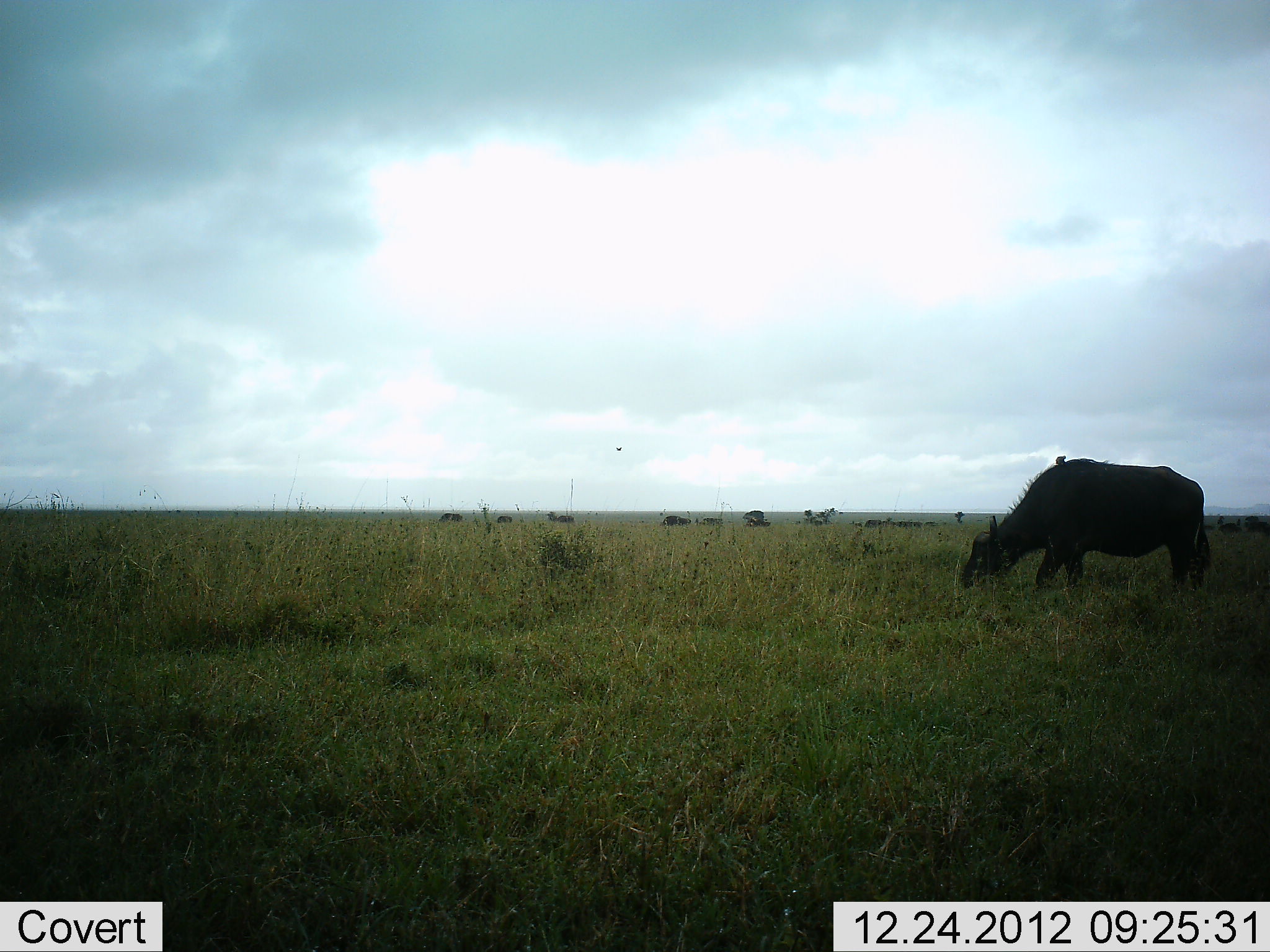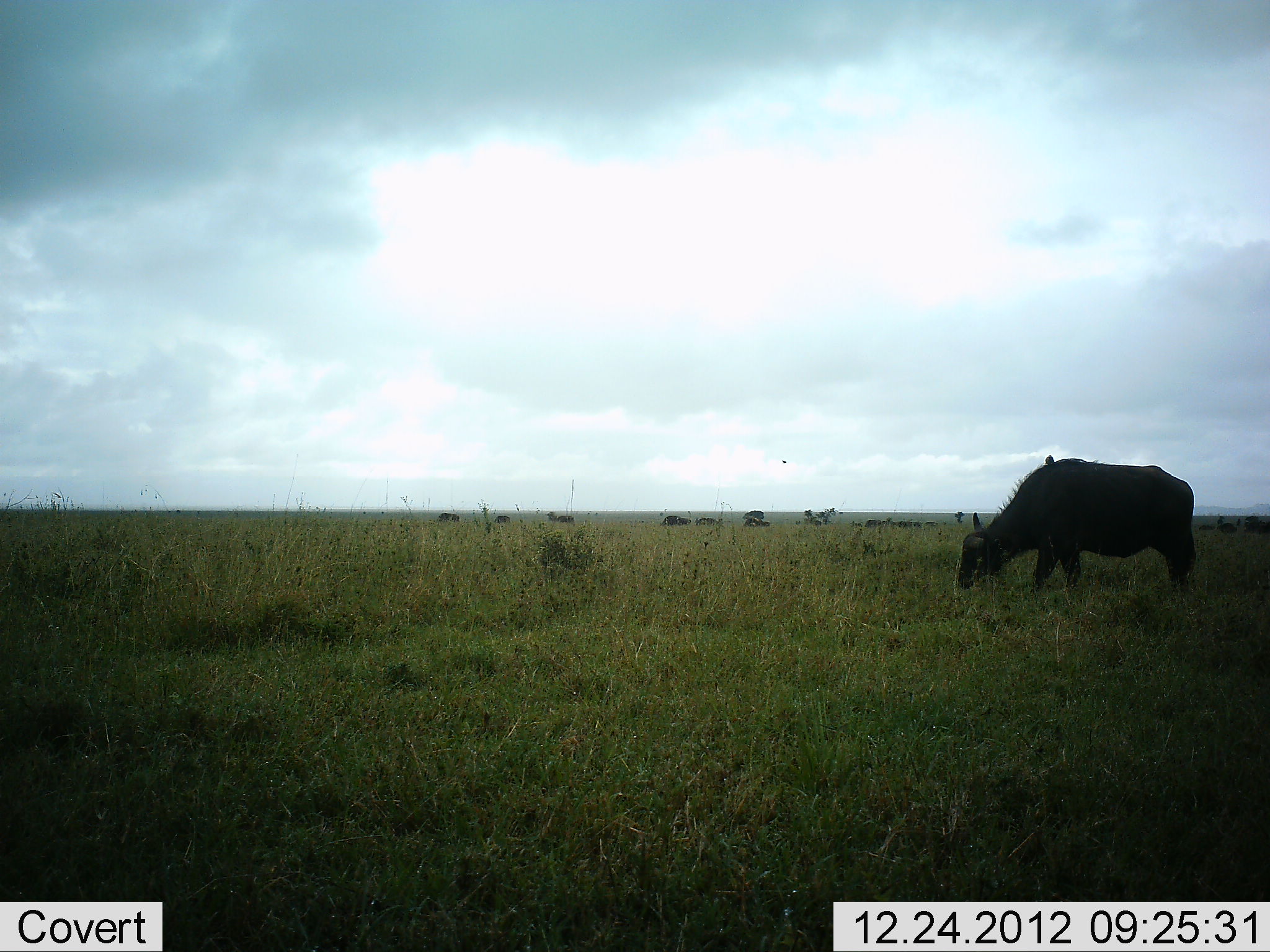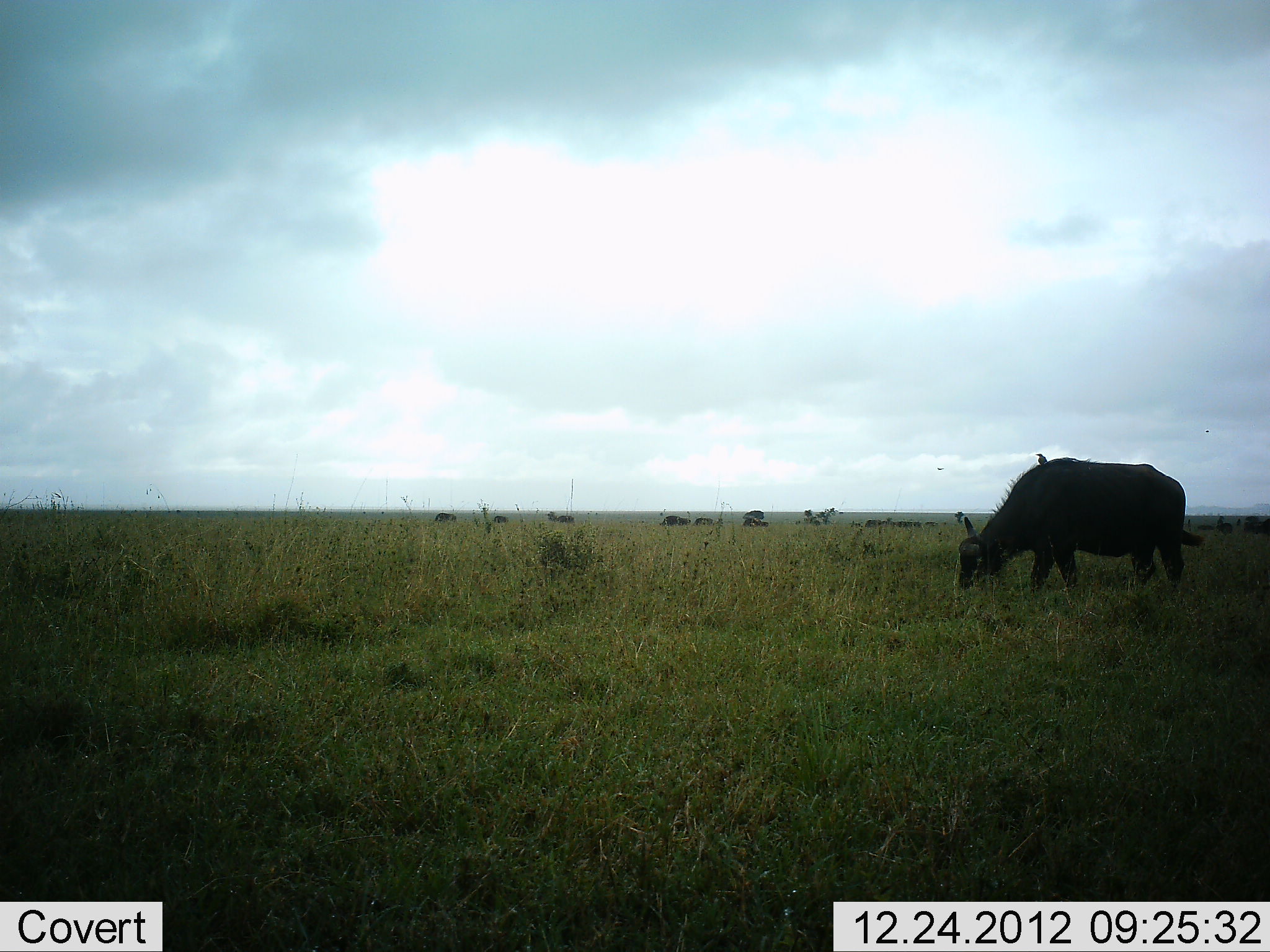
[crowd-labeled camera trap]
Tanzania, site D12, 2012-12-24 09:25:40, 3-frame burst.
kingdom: Animalia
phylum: Chordata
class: Mammalia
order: Artiodactyla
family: Bovidae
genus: Syncerus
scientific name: Syncerus caffer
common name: cape buffalo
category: buffalo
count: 7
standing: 29%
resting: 14%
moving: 18%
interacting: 0%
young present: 7%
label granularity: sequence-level